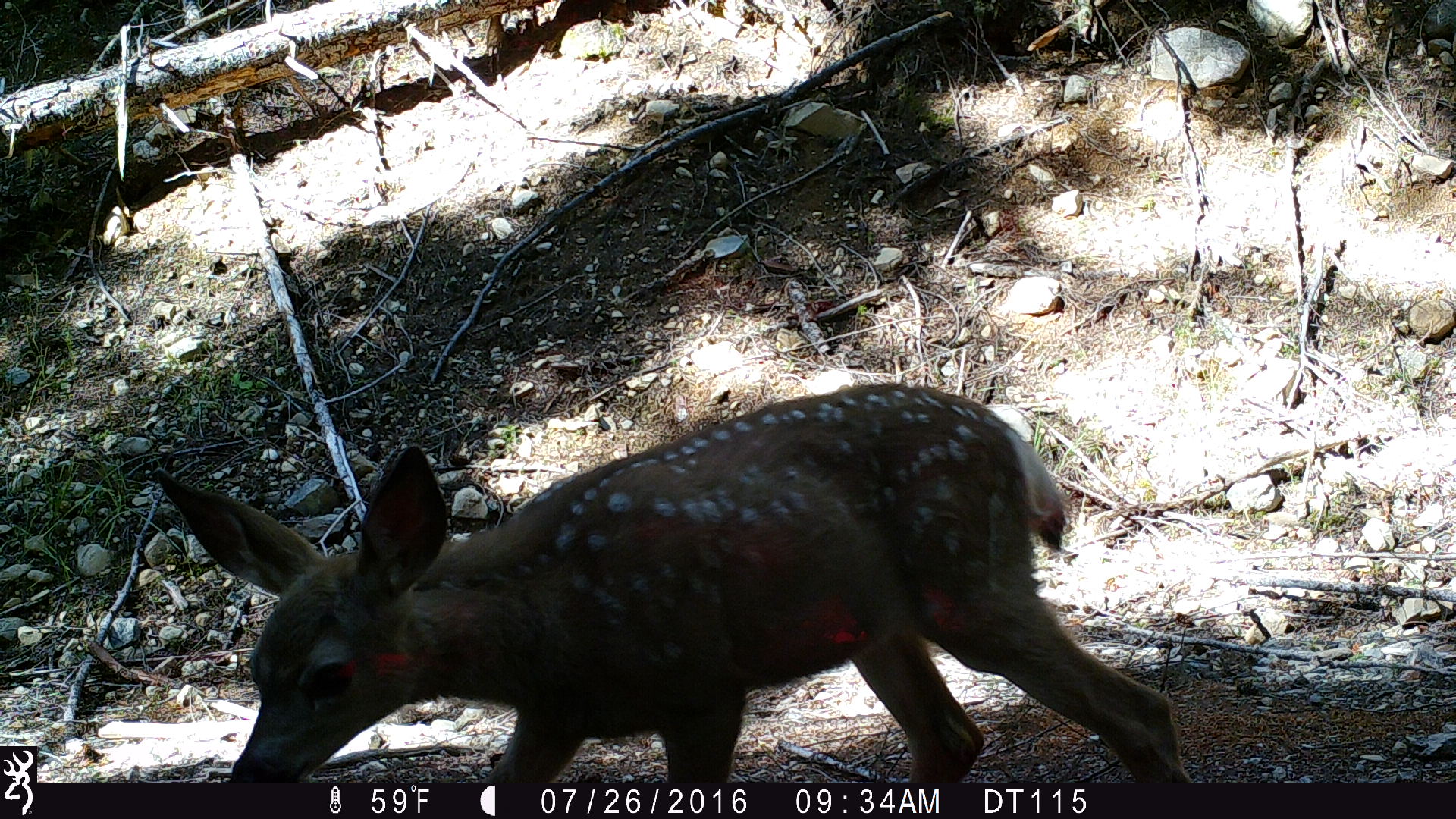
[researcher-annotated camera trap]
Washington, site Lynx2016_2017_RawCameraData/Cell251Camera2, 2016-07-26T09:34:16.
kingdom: Animalia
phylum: Chordata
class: Mammalia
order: Artiodactyla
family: Cervidae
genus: Odocoileus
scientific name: Odocoileus hemionus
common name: mule deer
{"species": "Odocoileus hemionus (mule deer)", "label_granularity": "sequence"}